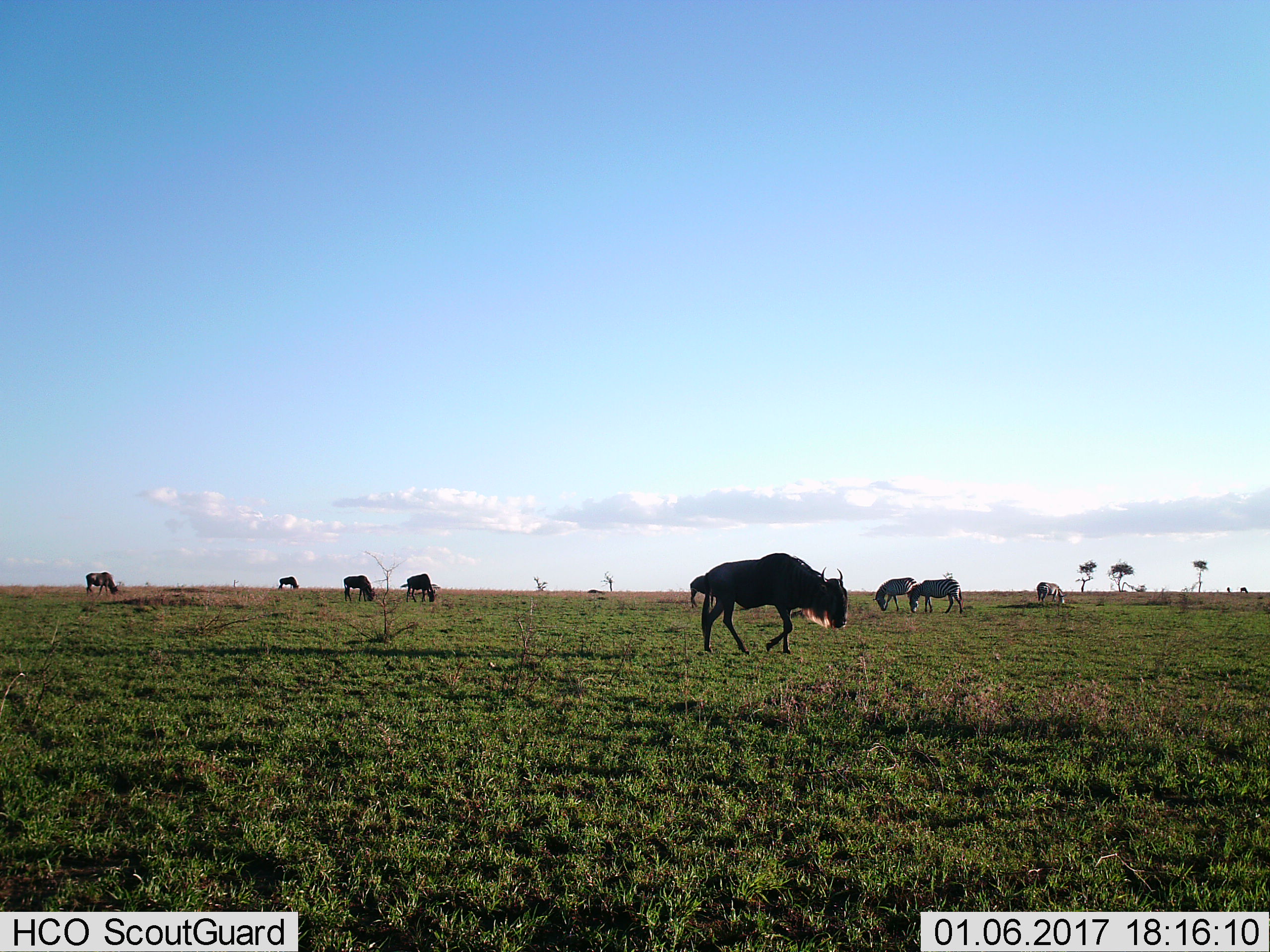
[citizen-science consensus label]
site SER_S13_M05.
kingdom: Animalia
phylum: Chordata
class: Mammalia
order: Artiodactyla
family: Bovidae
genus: Connochaetes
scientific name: Connochaetes taurinus taurinus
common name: blue wildebeest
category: wildebeestblue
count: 5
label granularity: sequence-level